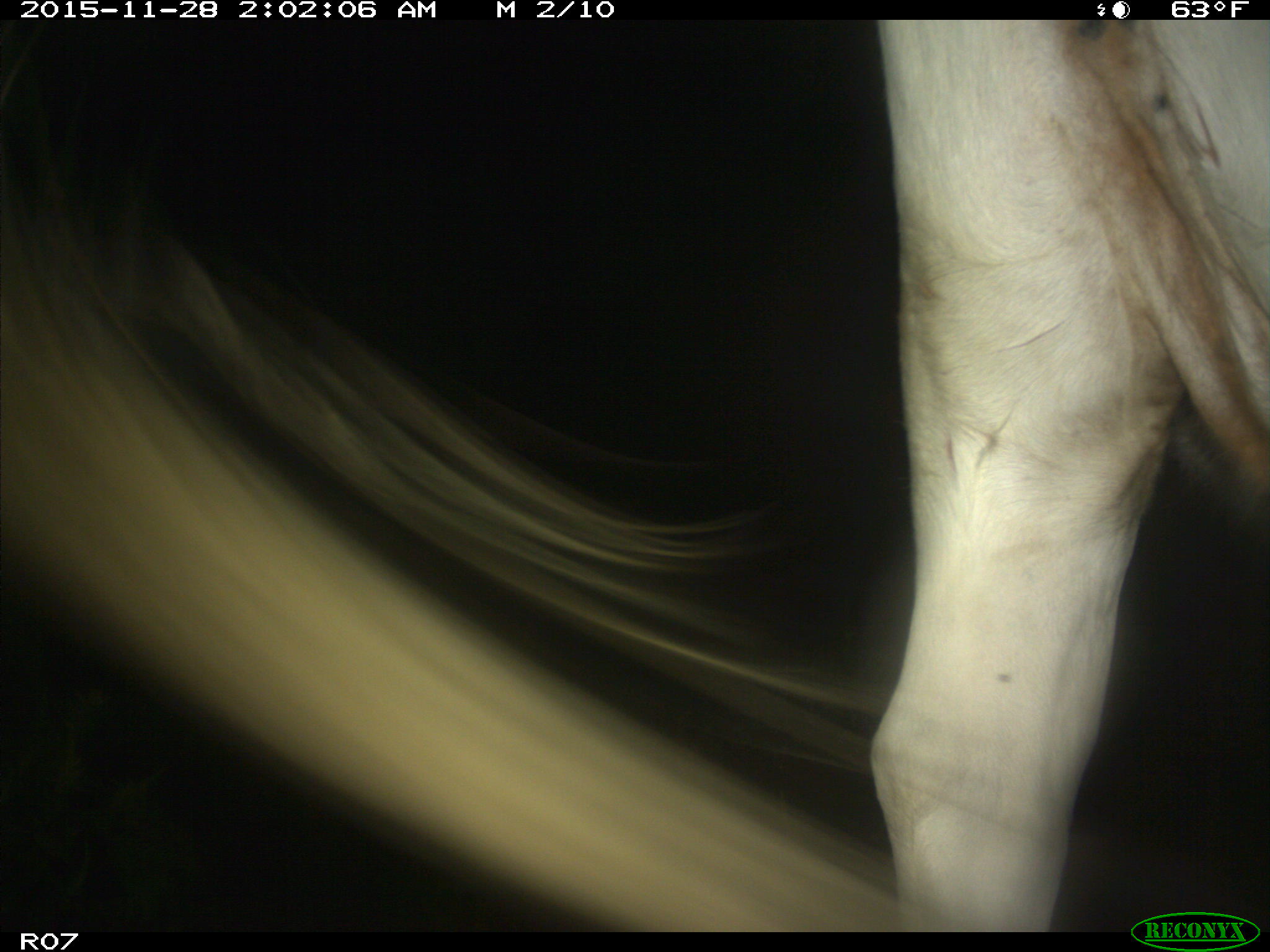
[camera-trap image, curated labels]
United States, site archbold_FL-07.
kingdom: Animalia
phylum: Chordata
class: Mammalia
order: Artiodactyla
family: Bovidae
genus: Bos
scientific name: Bos taurus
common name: domestic cow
Bos taurus (domestic cow).